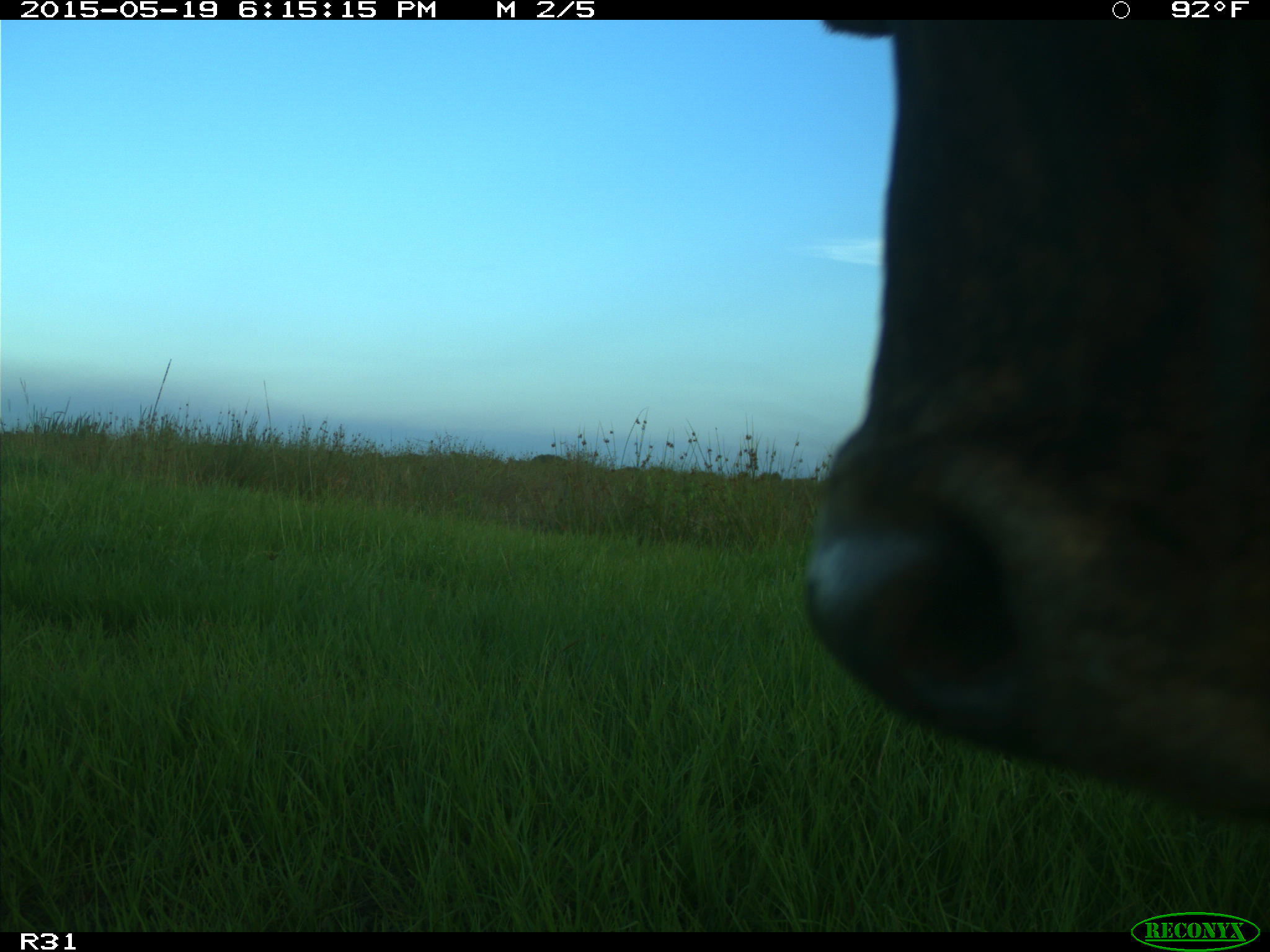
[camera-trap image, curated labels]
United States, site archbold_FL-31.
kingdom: Animalia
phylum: Chordata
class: Mammalia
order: Artiodactyla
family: Bovidae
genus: Bos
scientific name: Bos taurus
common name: domestic cow